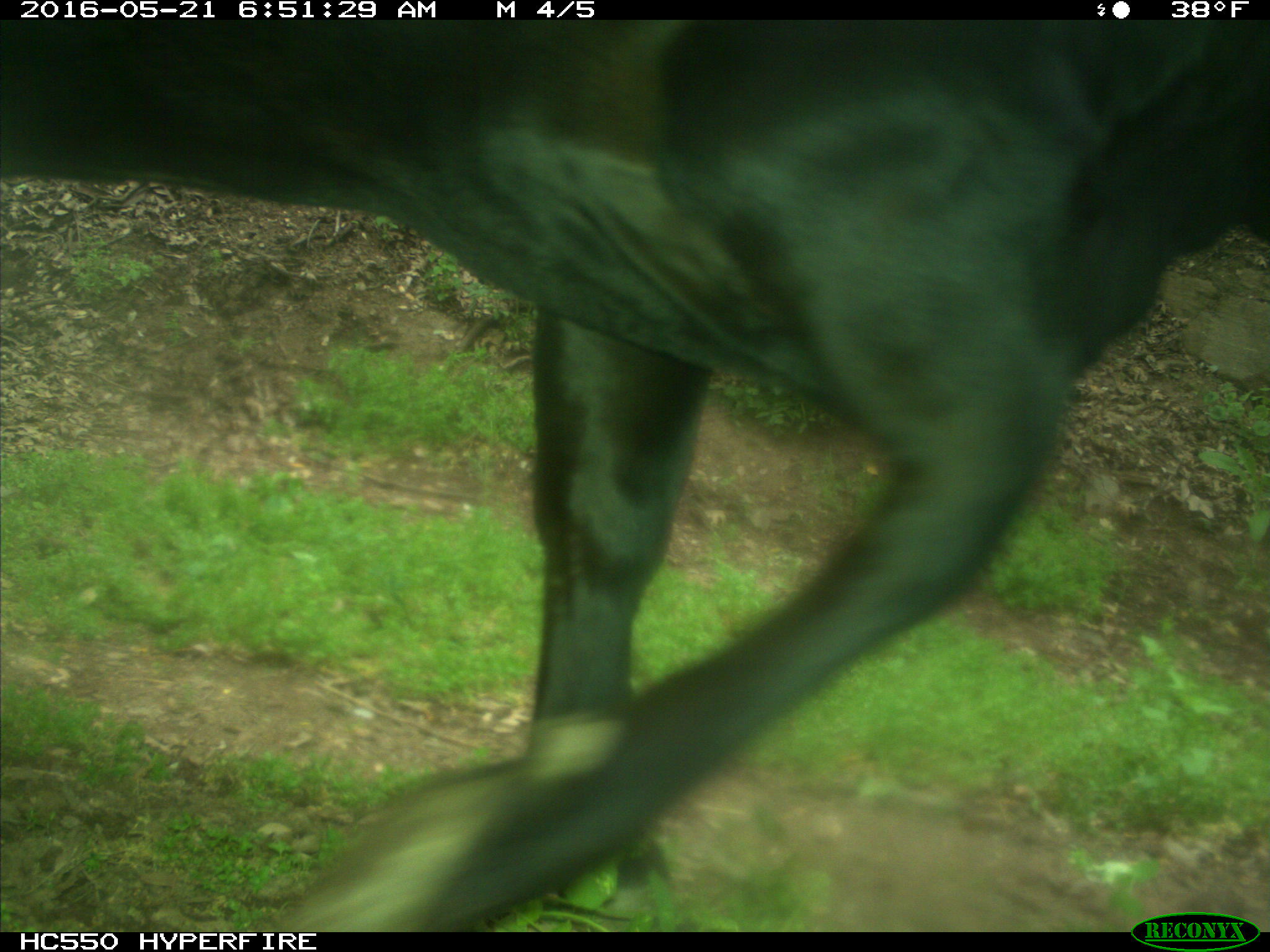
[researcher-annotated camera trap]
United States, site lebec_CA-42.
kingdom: Animalia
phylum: Chordata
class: Mammalia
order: Artiodactyla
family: Bovidae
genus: Bos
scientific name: Bos taurus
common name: domestic cow